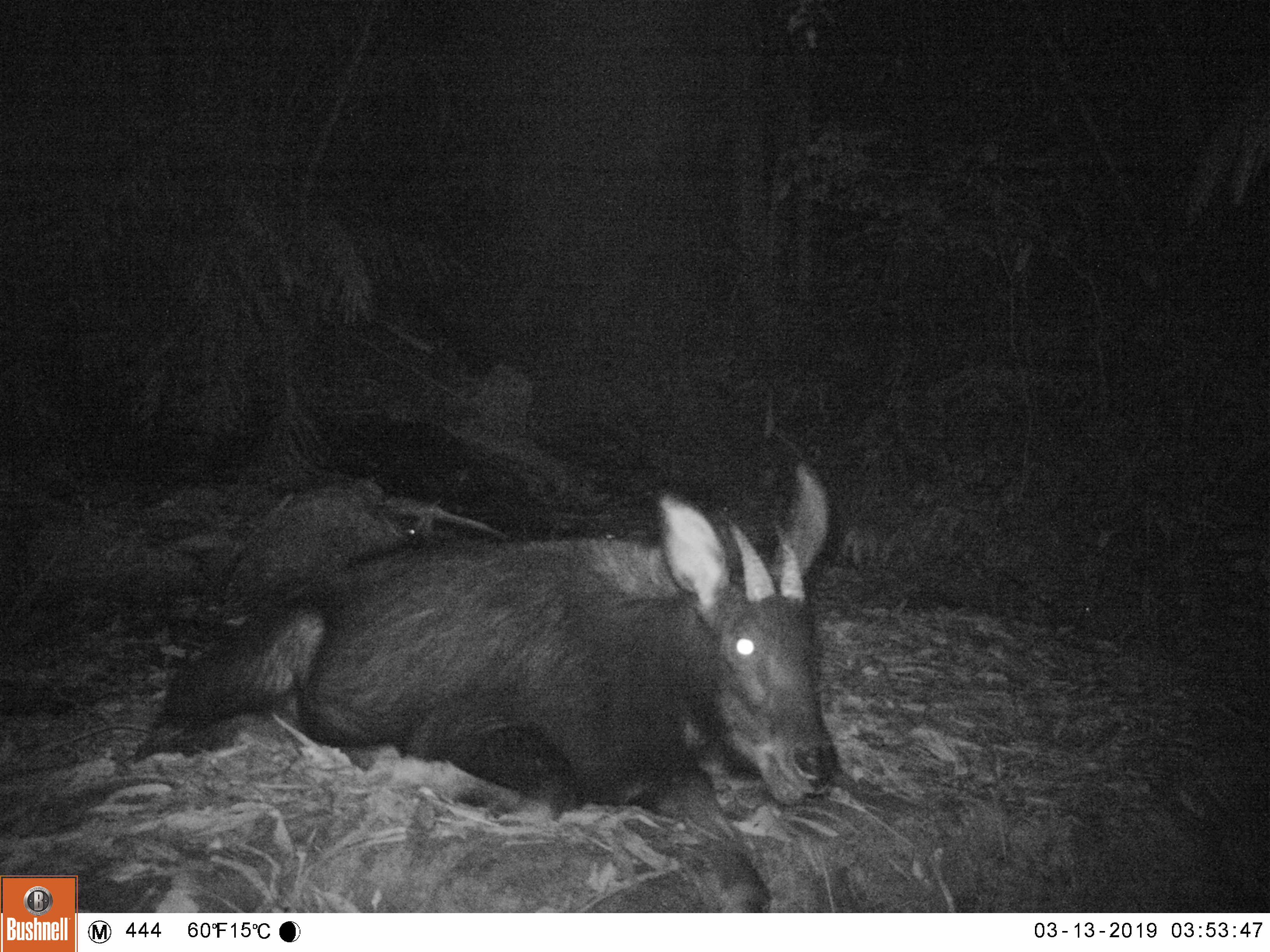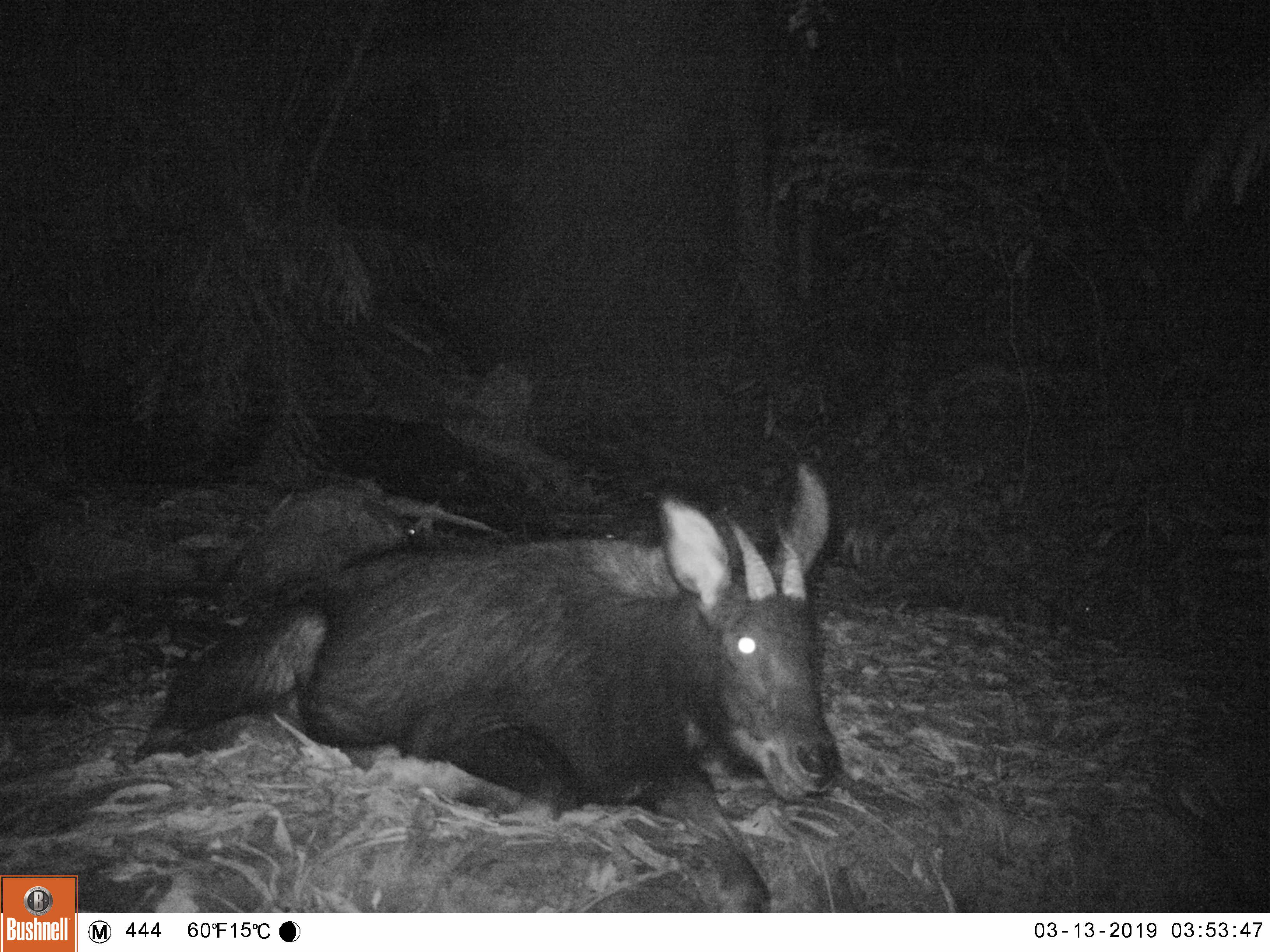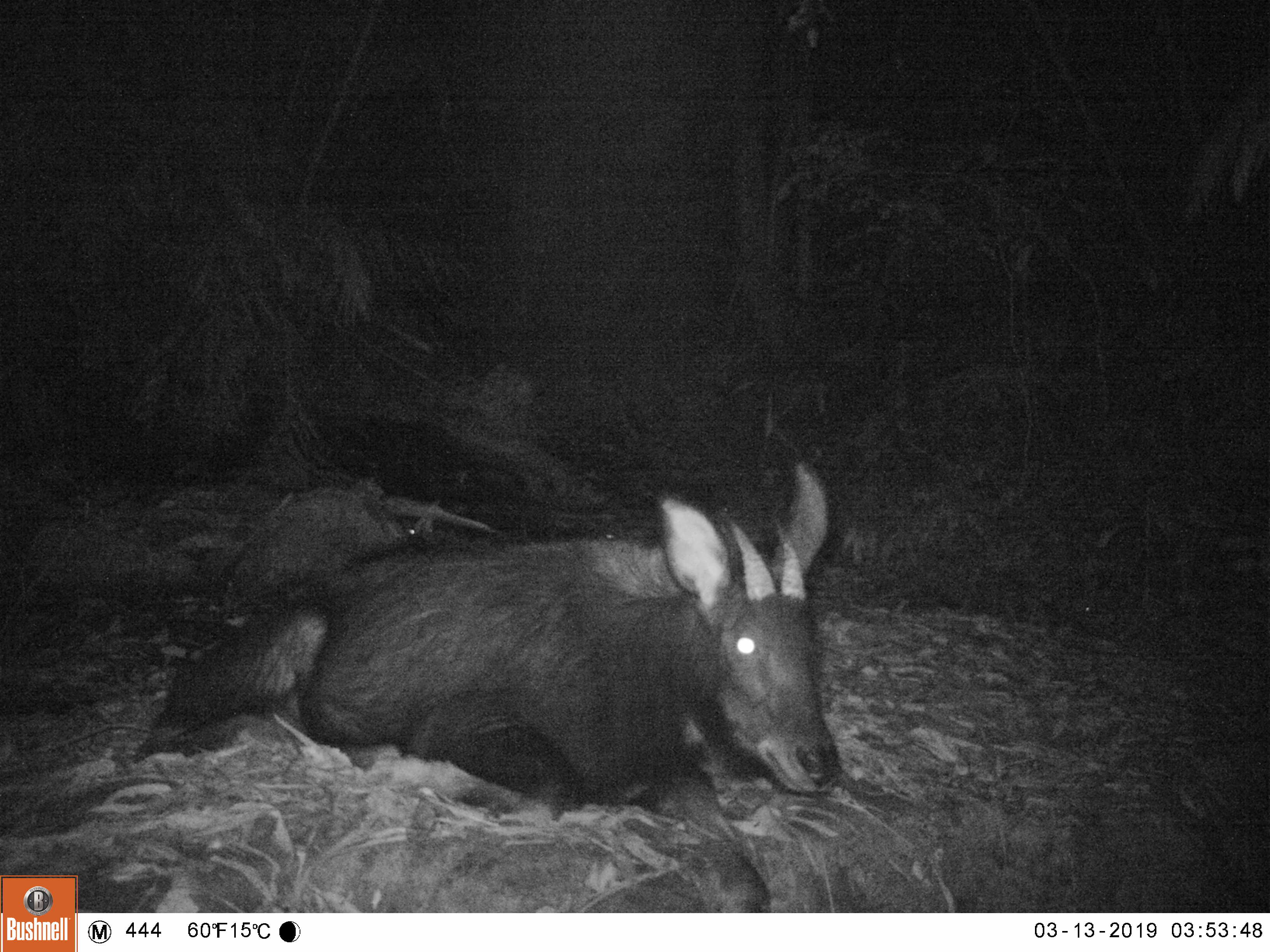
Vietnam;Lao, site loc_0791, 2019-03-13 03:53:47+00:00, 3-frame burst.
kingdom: Animalia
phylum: Chordata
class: Mammalia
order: Artiodactyla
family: Bovidae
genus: Capricornis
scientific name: Capricornis sumatraensis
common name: chinese serow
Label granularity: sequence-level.